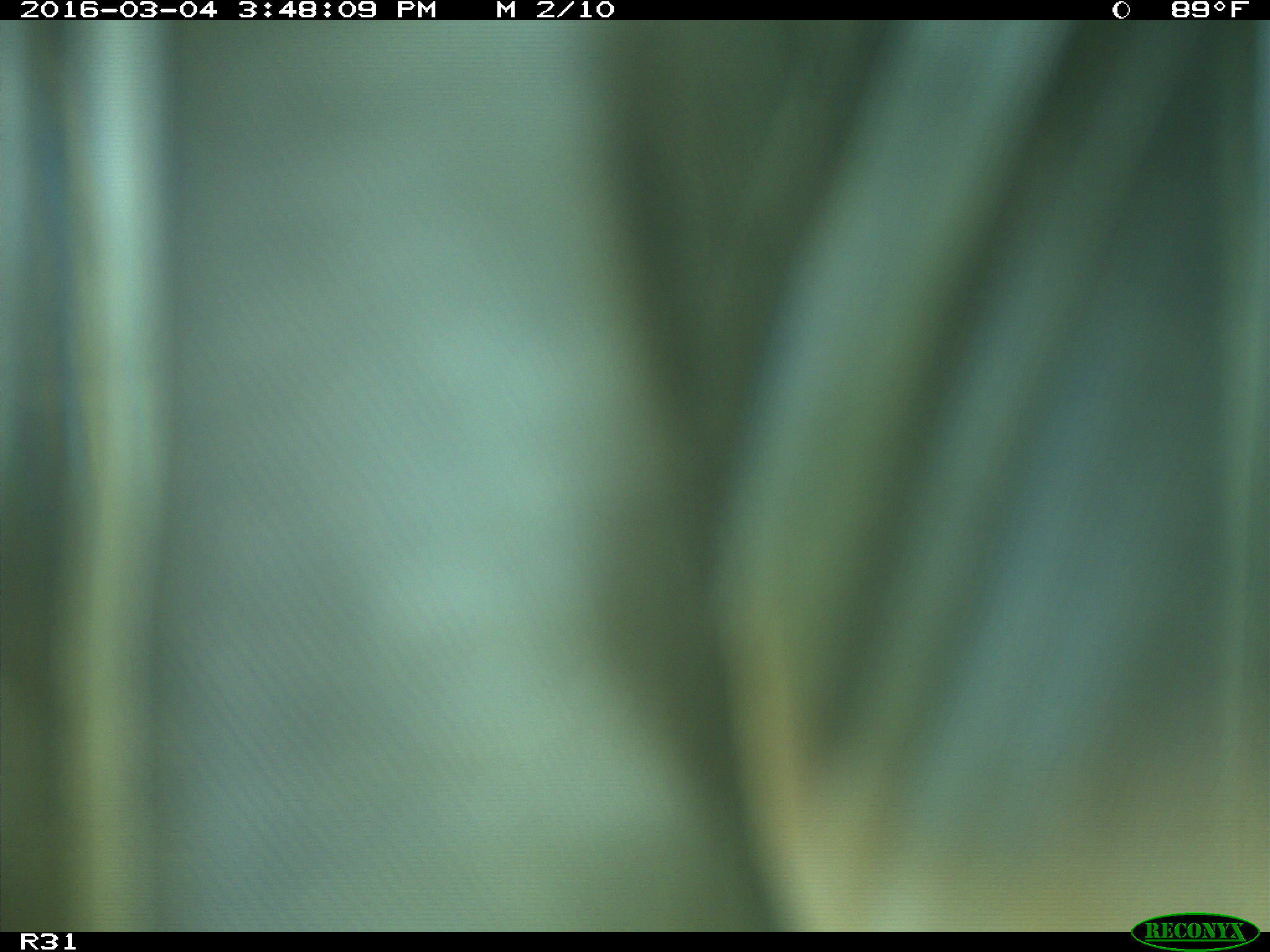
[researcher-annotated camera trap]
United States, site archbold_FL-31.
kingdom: Animalia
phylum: Chordata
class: Aves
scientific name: Aves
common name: birds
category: unidentified bird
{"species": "unidentified bird (birds) (Aves)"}